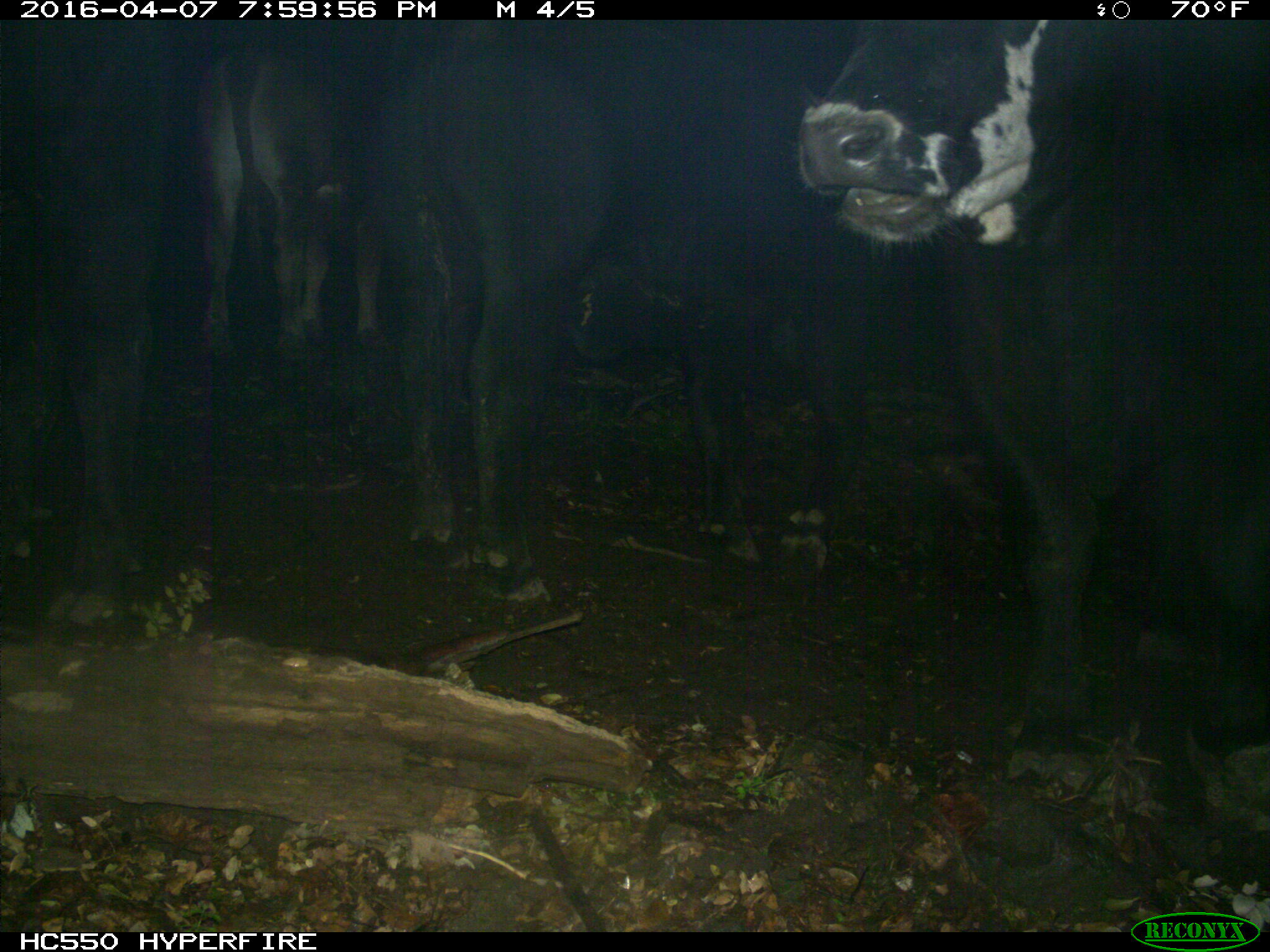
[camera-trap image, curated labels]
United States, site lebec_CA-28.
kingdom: Animalia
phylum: Chordata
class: Mammalia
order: Artiodactyla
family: Bovidae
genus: Bos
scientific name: Bos taurus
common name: domestic cow